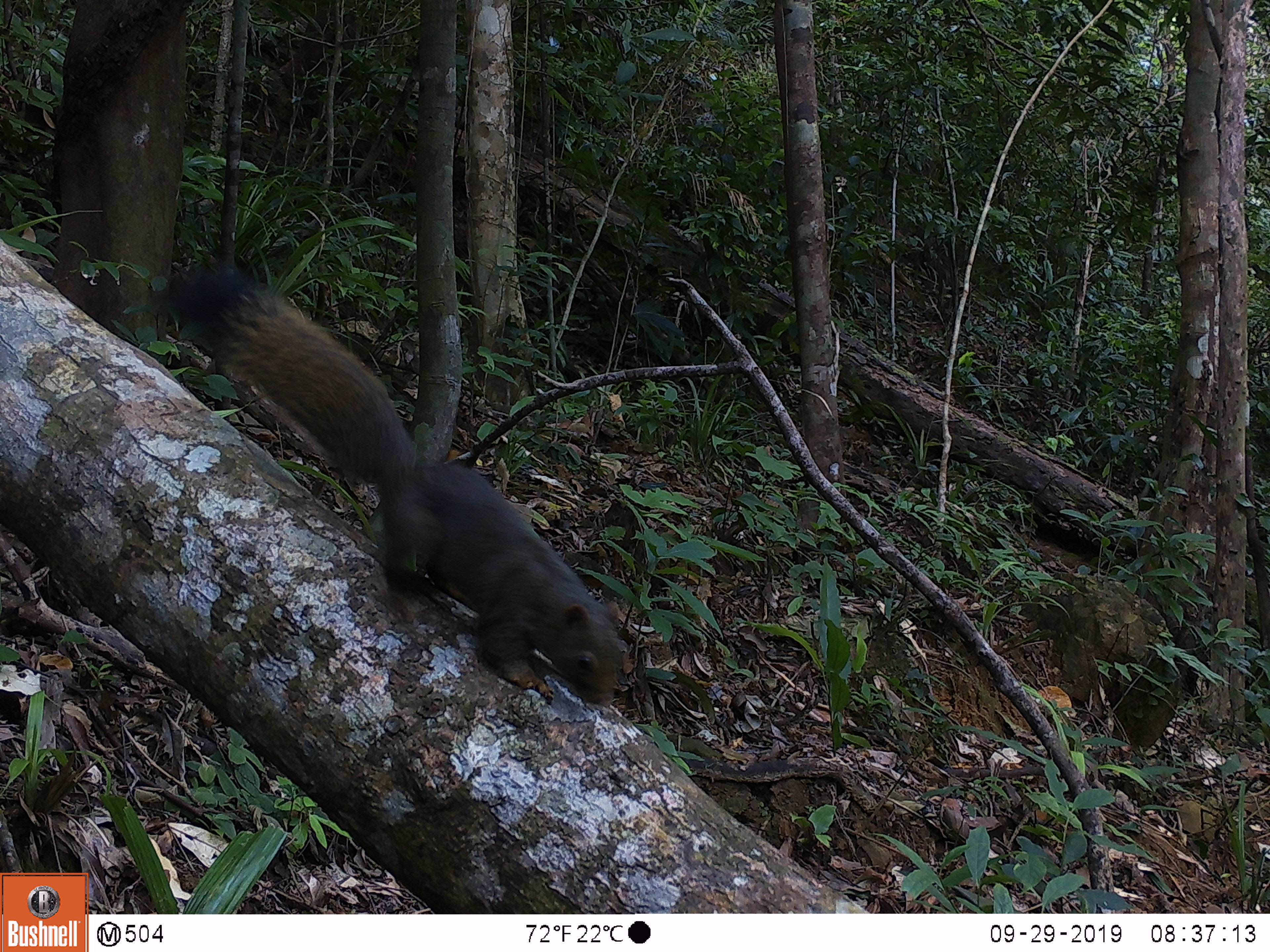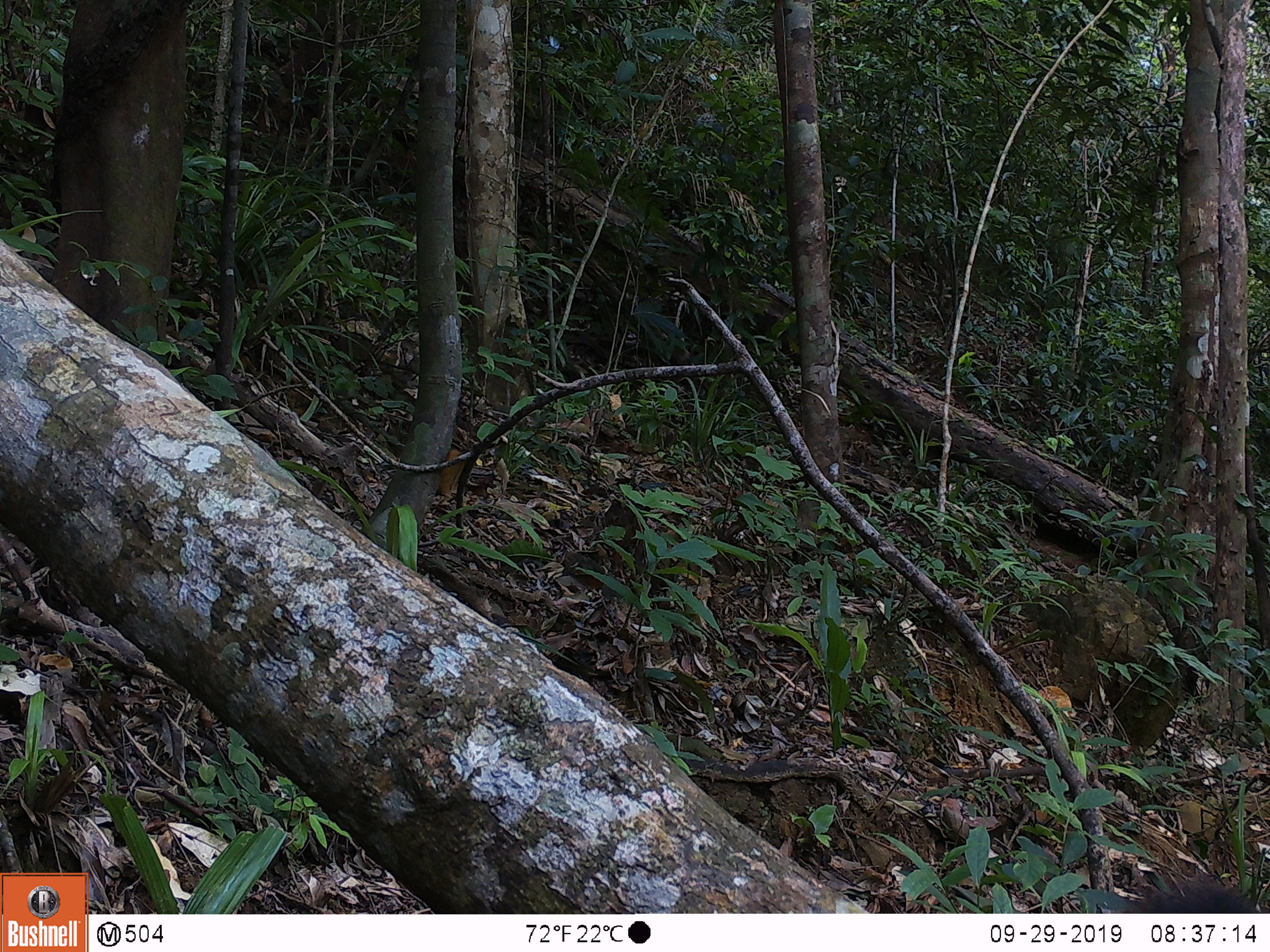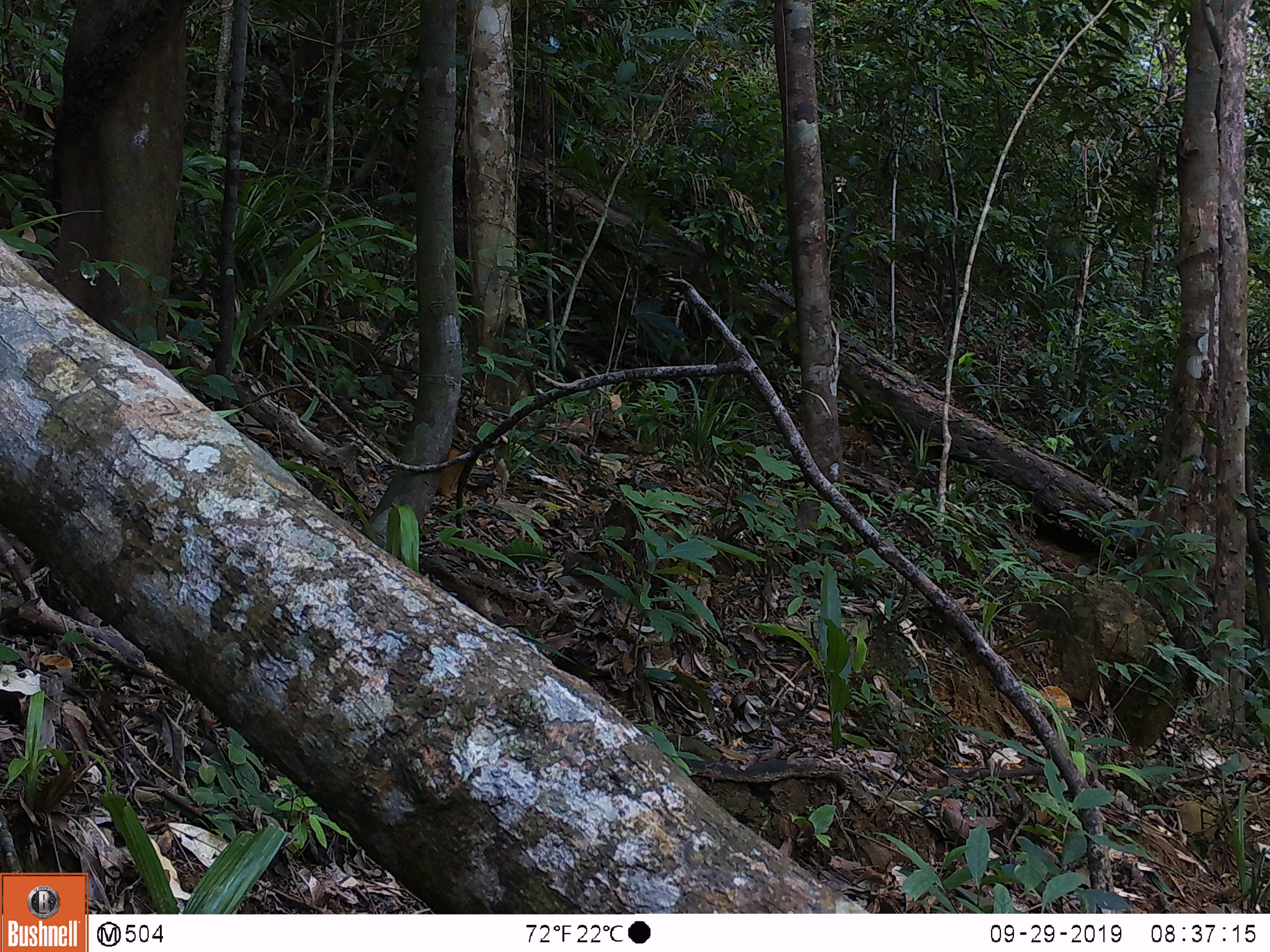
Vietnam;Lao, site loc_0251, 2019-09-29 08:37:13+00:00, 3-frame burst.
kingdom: Animalia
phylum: Chordata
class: Mammalia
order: Rodentia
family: Sciuridae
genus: Callosciurus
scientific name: Callosciurus erythraeus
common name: pallas's squirrel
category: pallass squirrel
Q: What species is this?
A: Pallass squirrel (pallas's squirrel) (Callosciurus erythraeus).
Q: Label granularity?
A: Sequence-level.